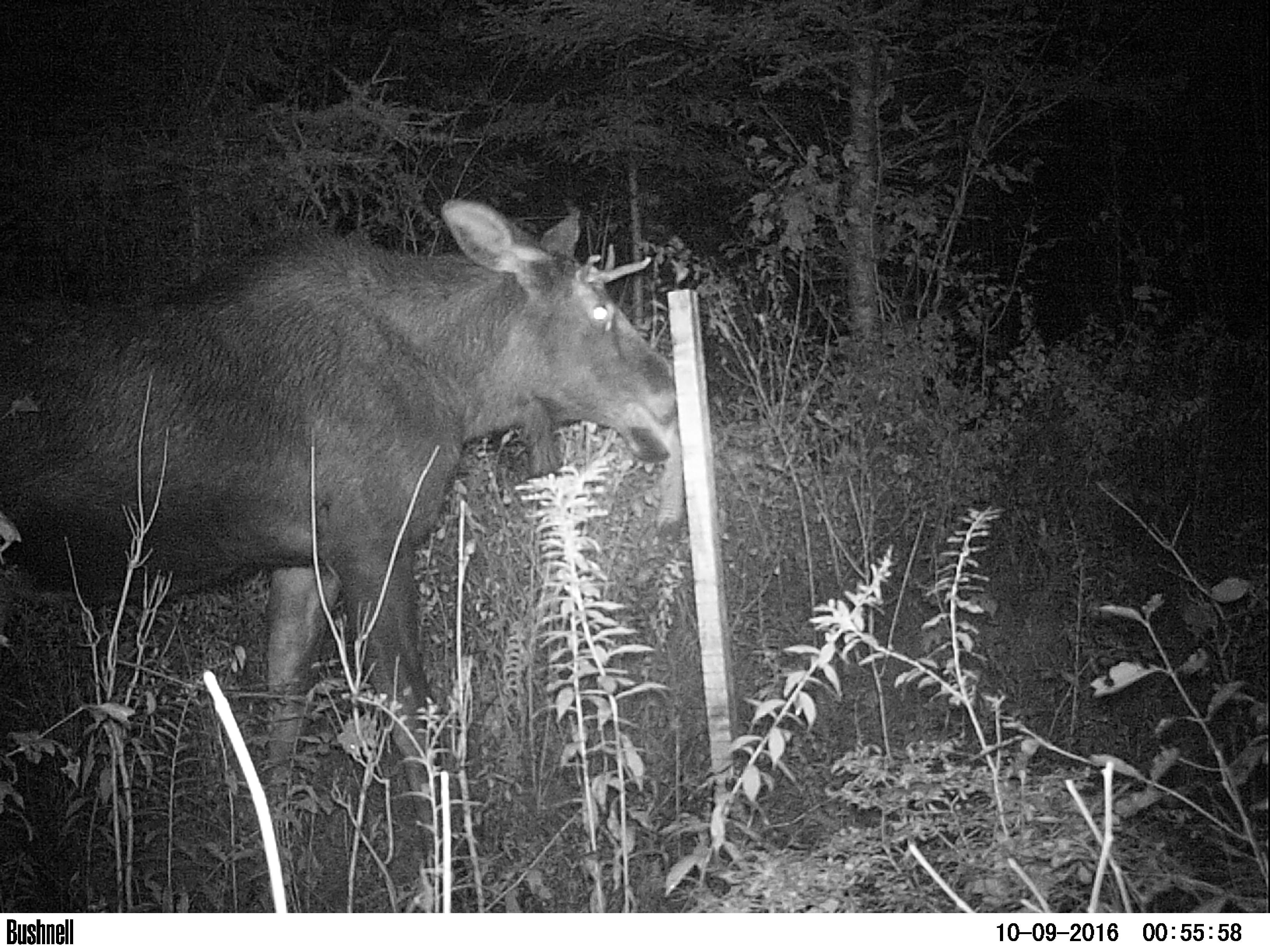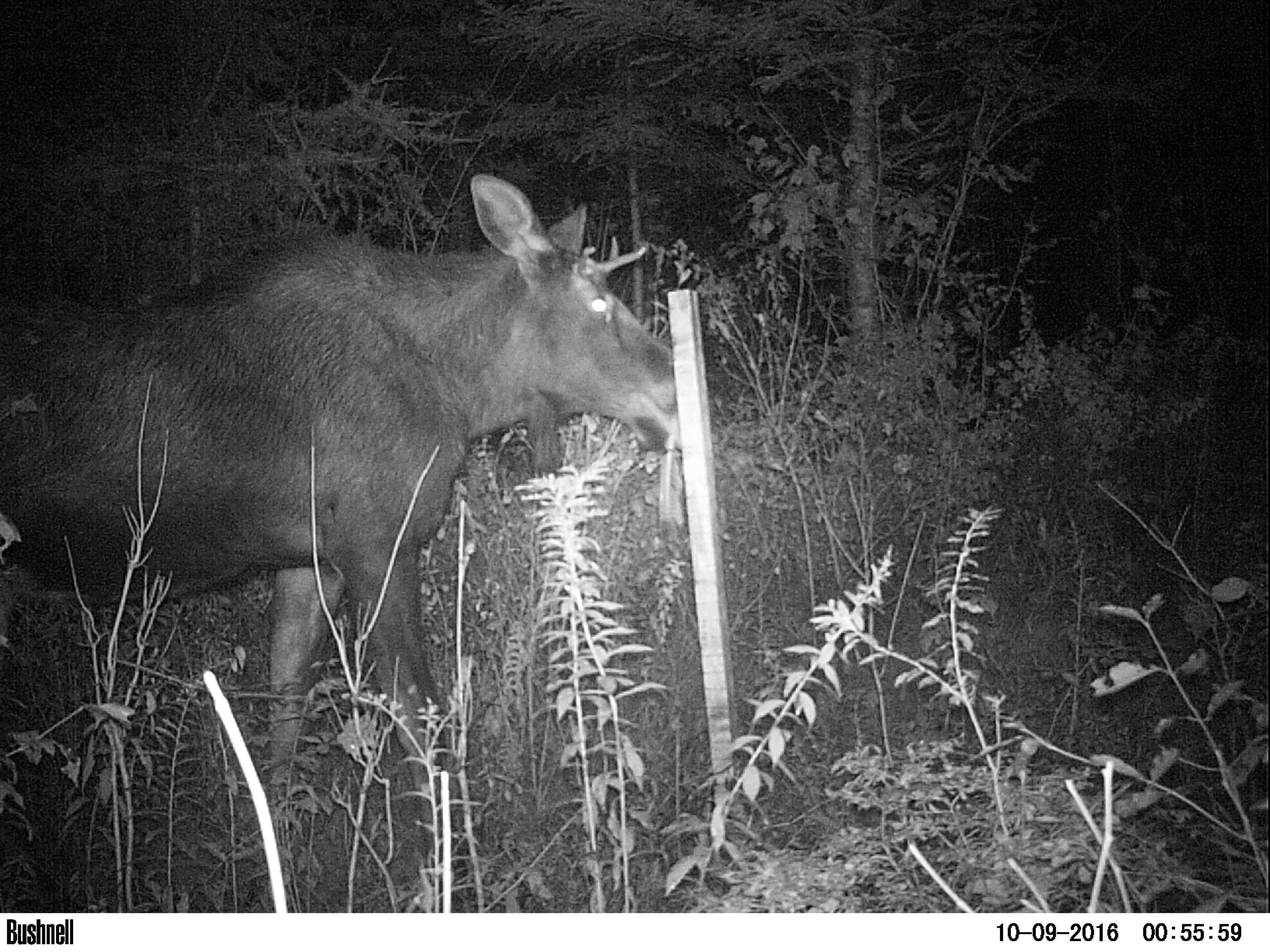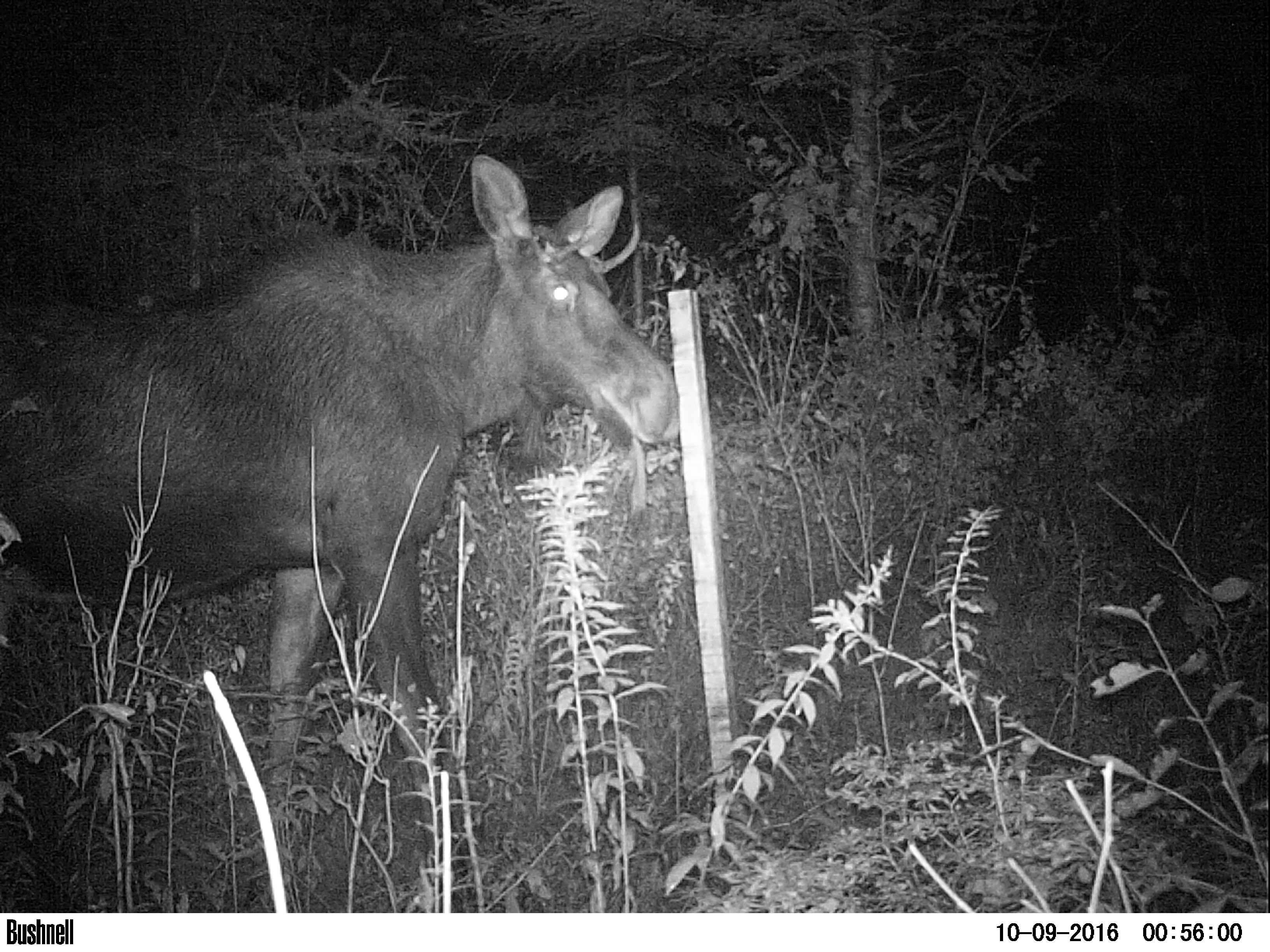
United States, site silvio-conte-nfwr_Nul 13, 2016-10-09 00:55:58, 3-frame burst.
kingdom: Animalia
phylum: Chordata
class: Mammalia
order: Artiodactyla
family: Cervidae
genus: Alces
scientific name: Alces alces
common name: moose